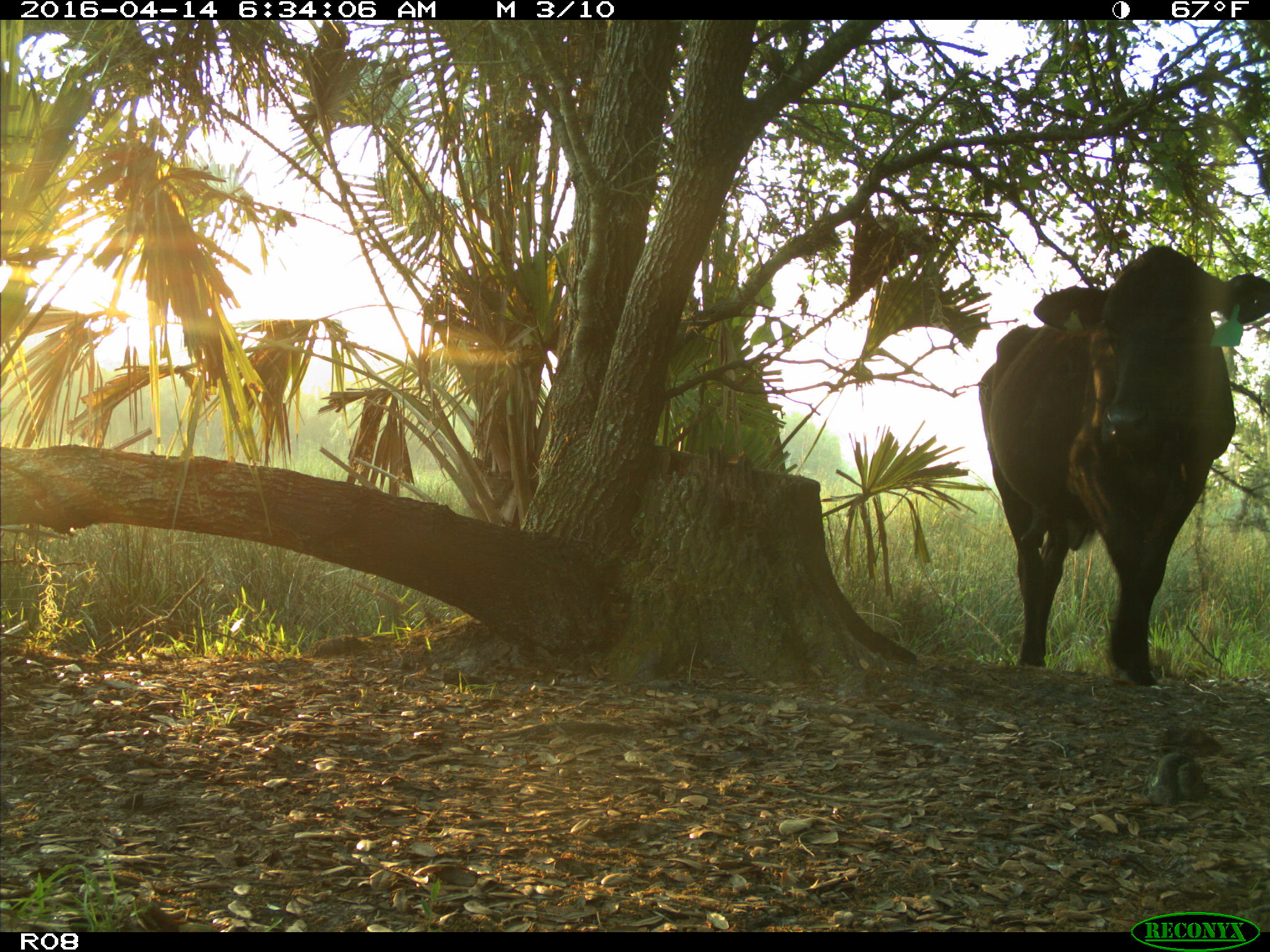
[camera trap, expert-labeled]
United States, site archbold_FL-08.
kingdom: Animalia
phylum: Chordata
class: Mammalia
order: Artiodactyla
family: Bovidae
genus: Bos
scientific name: Bos taurus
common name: domestic cow